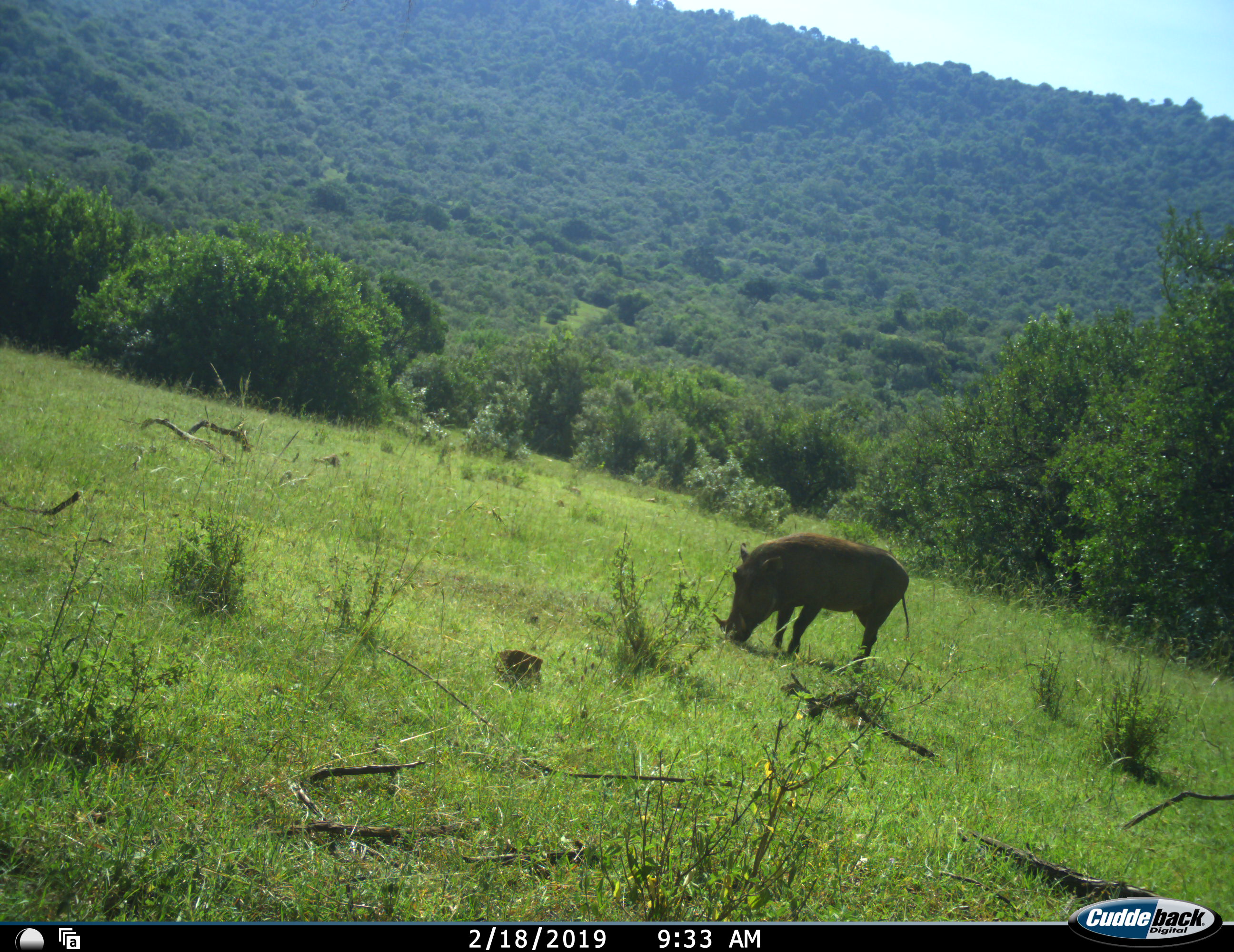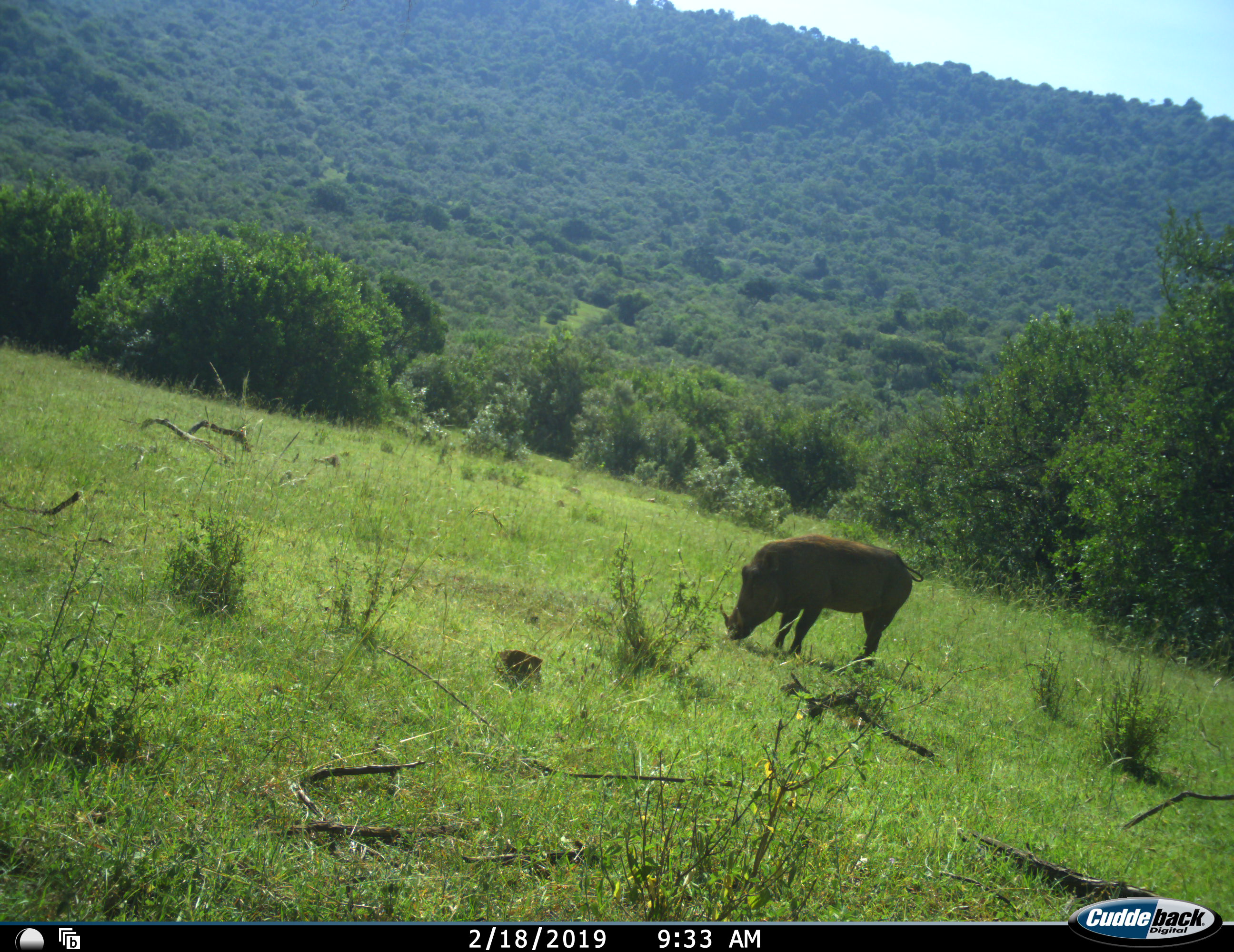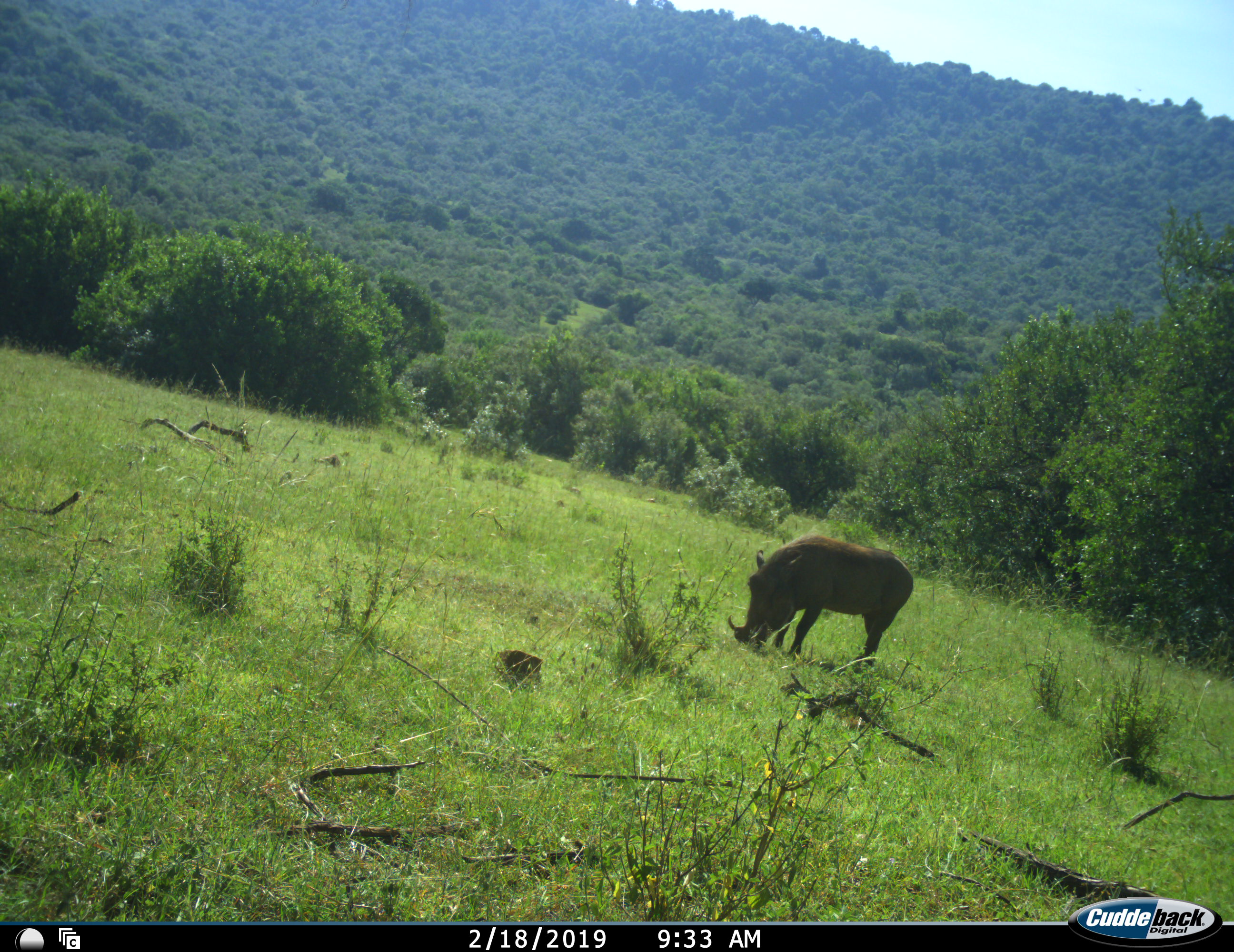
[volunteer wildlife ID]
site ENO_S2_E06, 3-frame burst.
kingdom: Animalia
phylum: Chordata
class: Mammalia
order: Artiodactyla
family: Suidae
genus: Phacochoerus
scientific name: Phacochoerus africanus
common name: warthog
Warthog (Phacochoerus africanus), count 1. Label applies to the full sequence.